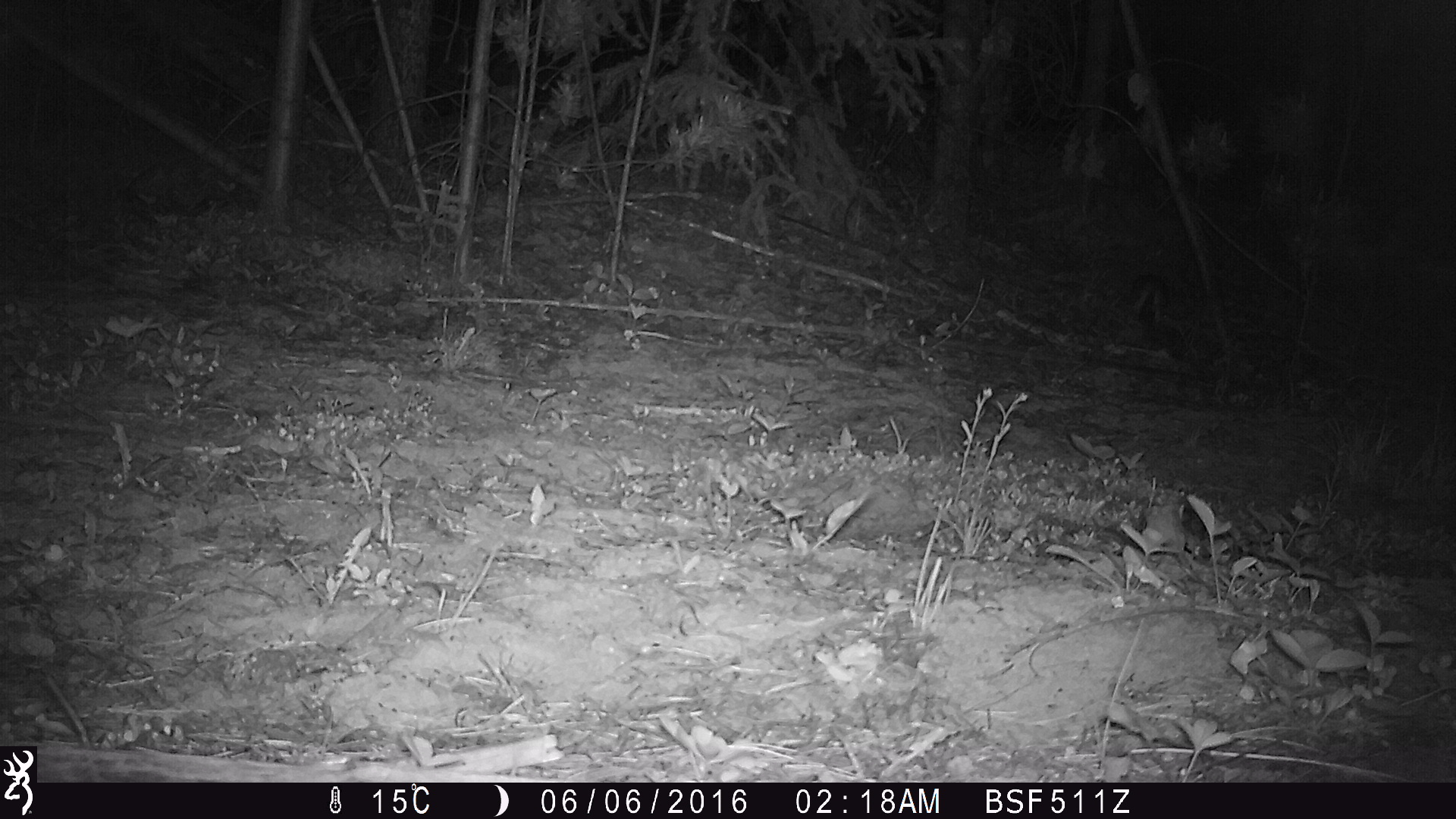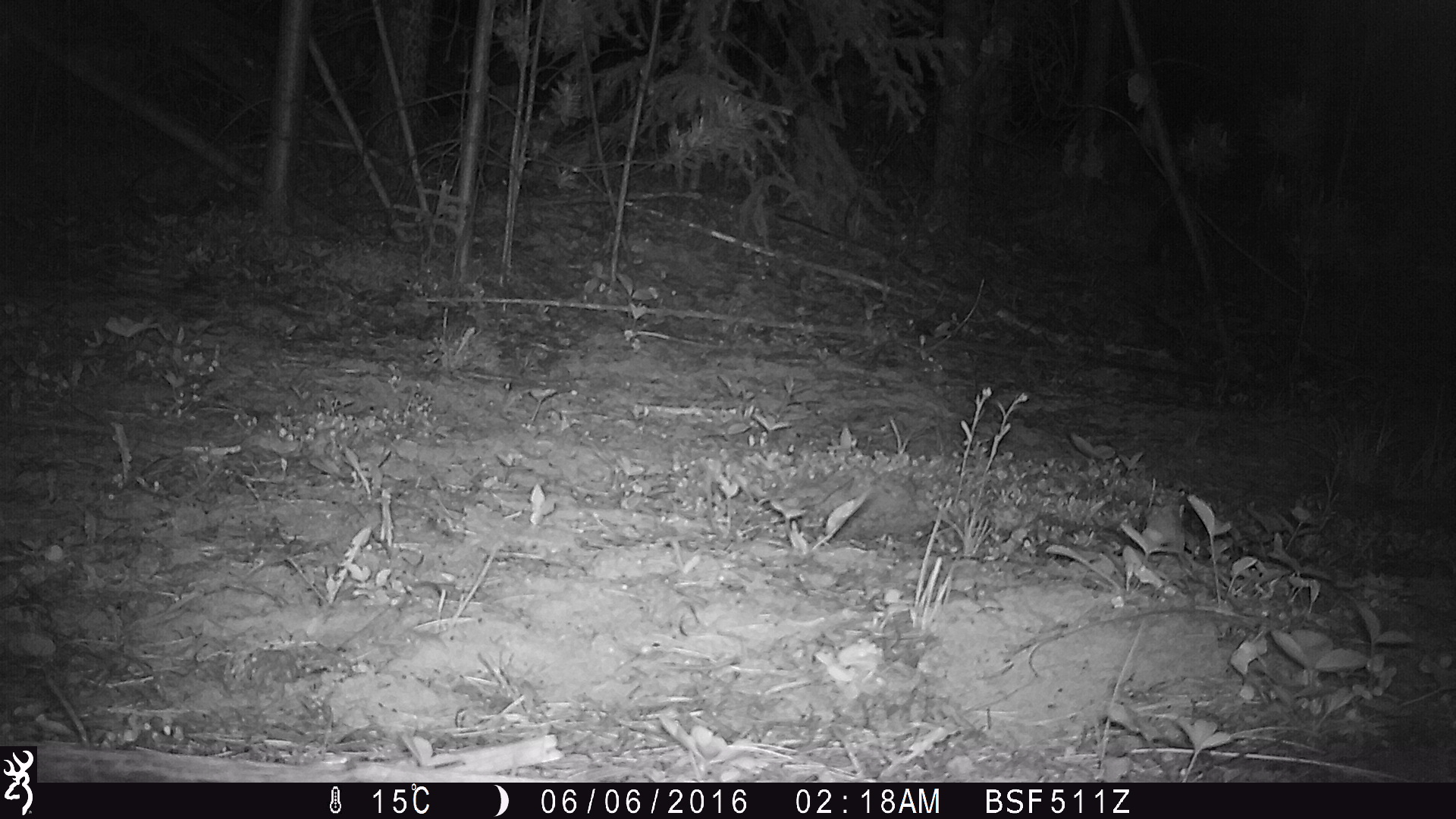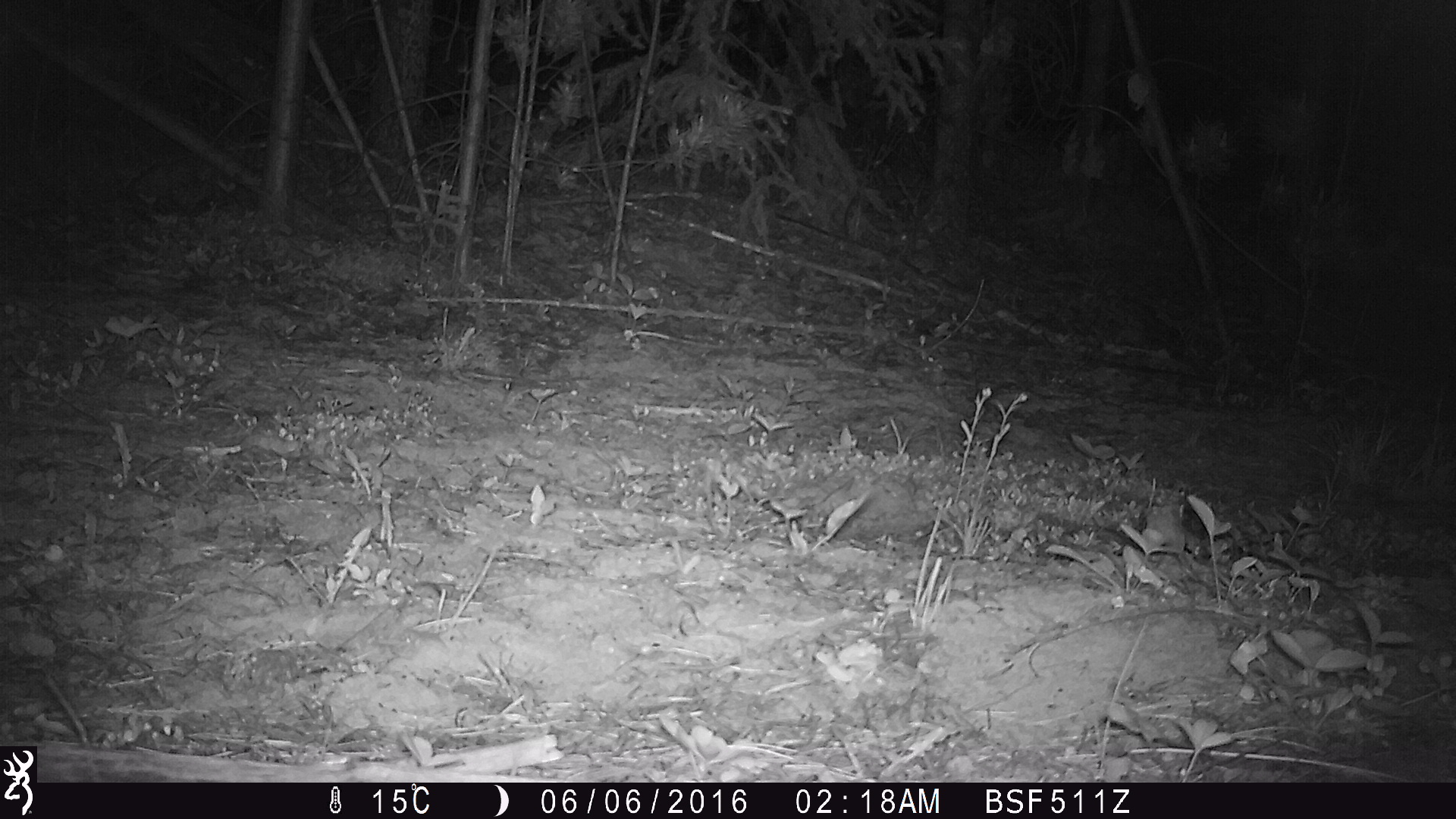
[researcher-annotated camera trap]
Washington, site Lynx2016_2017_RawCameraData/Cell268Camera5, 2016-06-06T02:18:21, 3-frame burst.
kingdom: Animalia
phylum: Chordata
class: Mammalia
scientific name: Mammalia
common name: small mammal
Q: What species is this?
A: Small mammal (Mammalia).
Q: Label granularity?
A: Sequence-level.